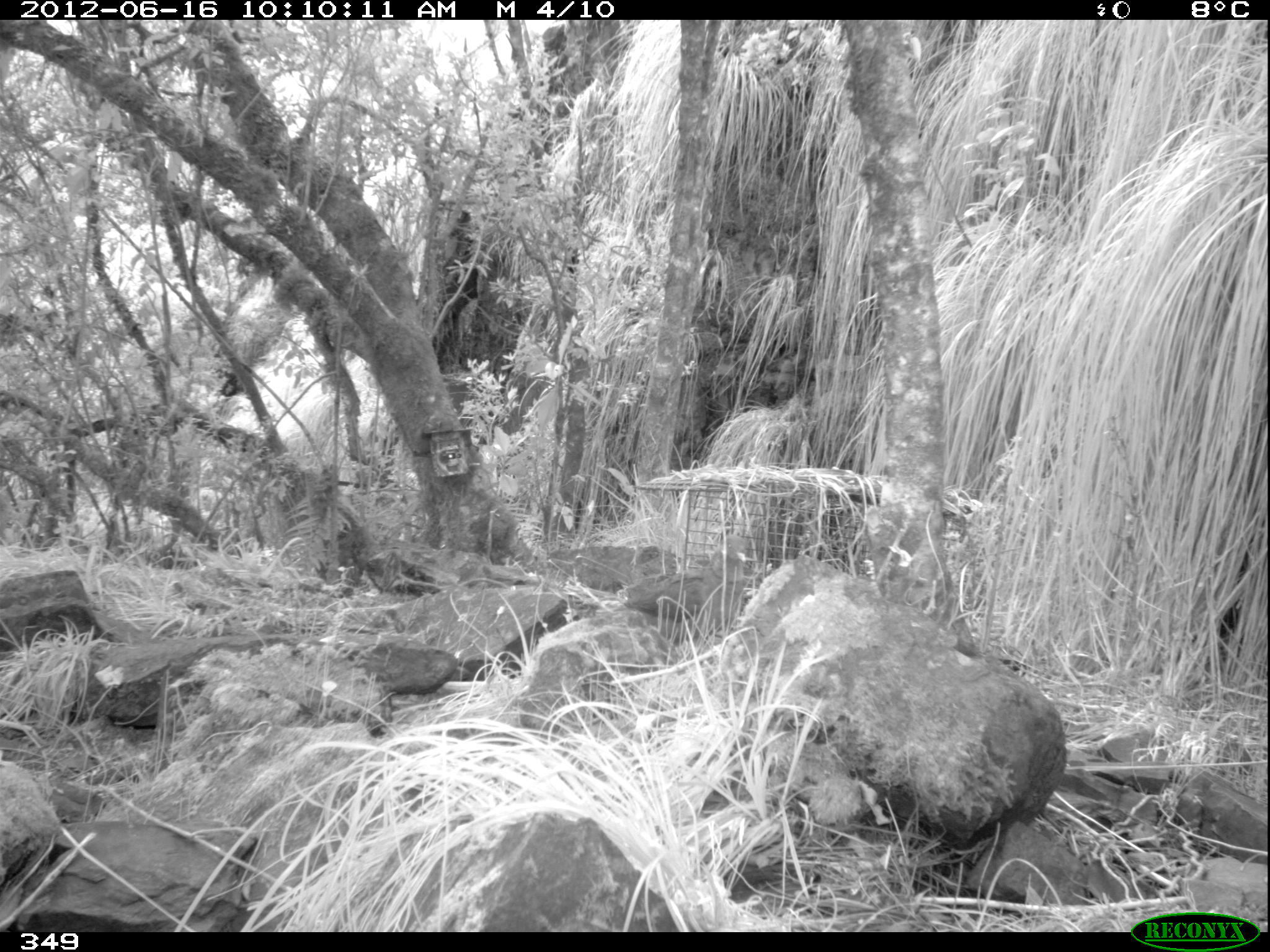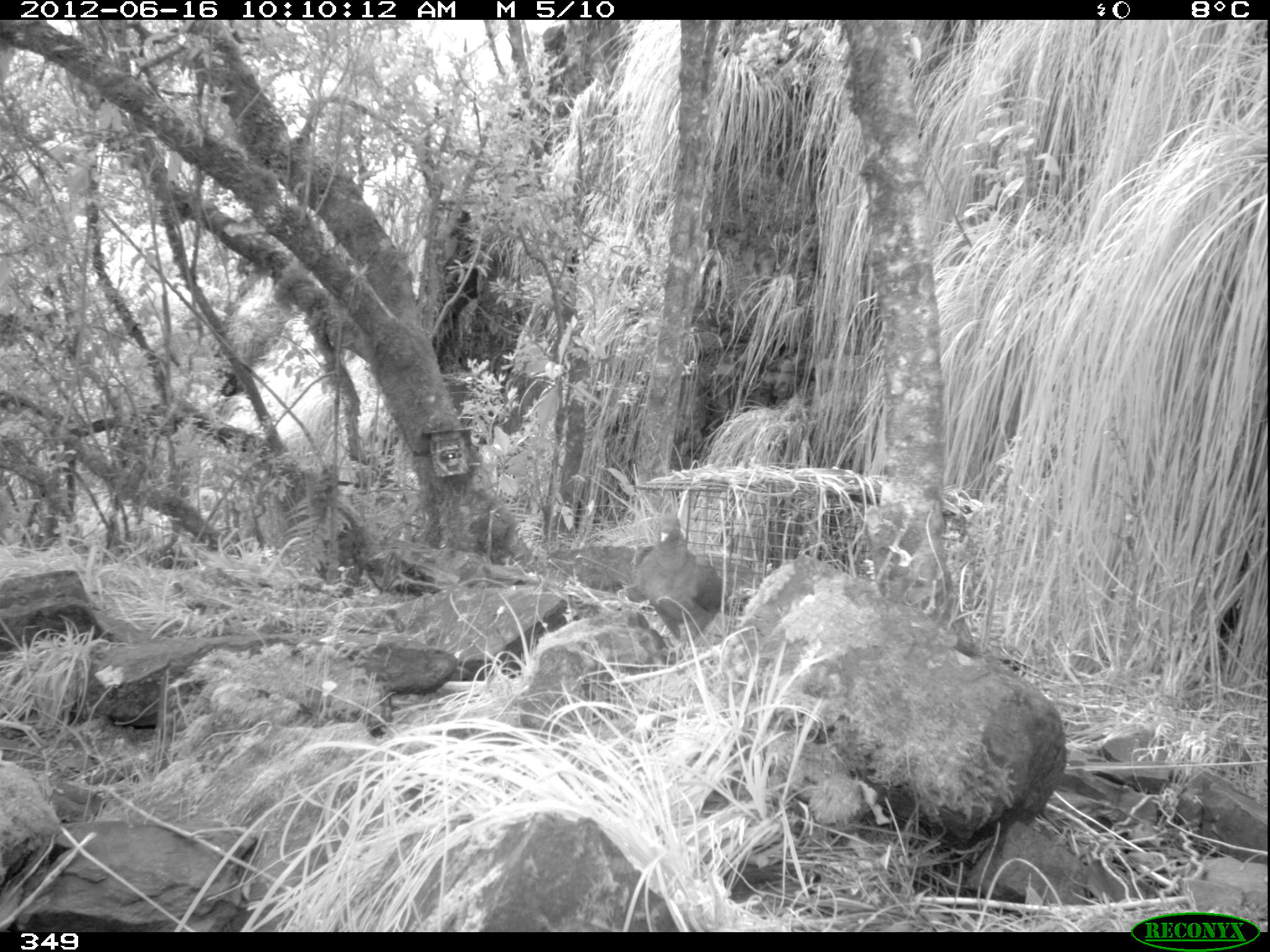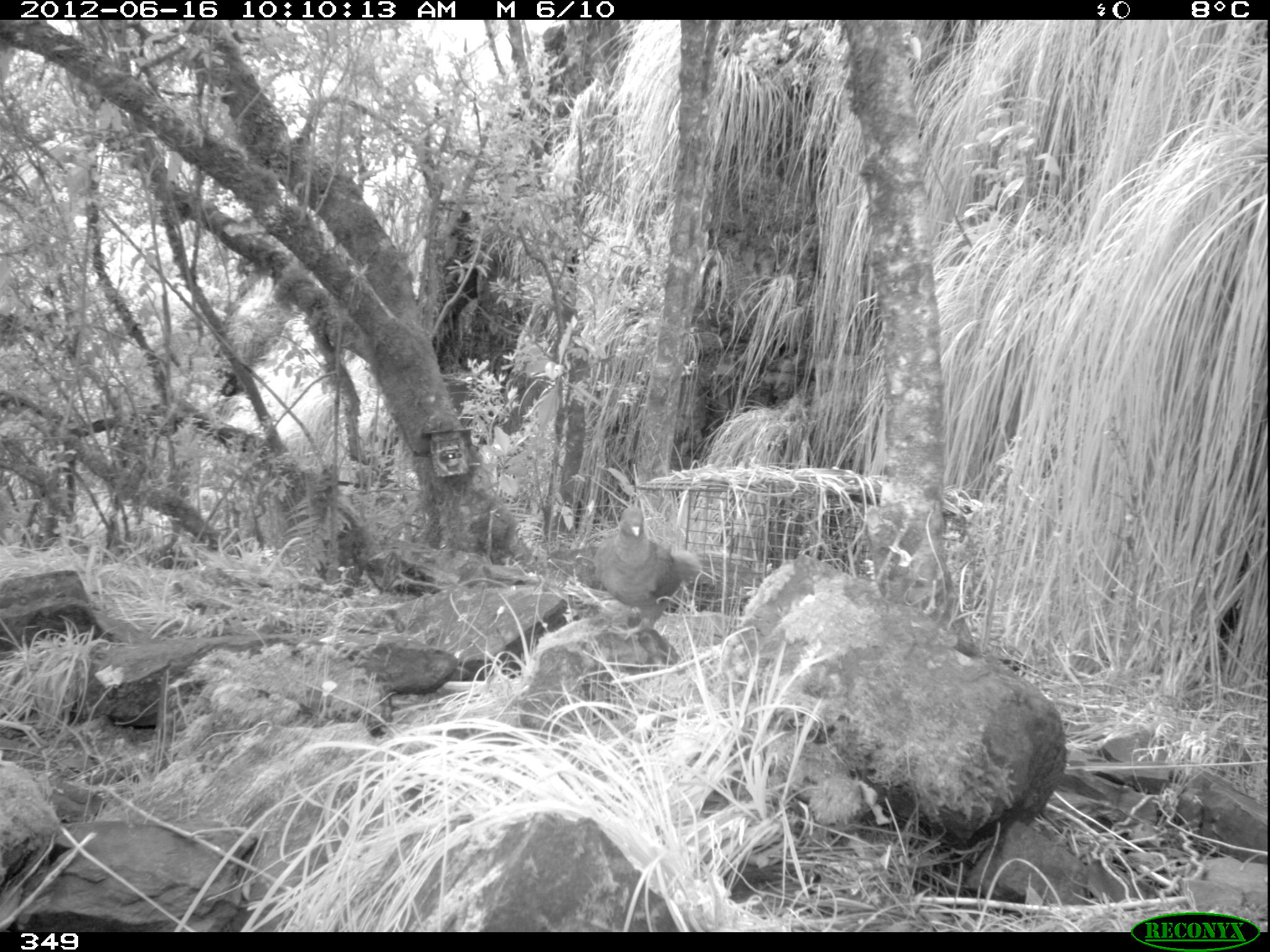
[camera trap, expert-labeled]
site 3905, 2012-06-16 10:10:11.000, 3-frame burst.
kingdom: Animalia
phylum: Chordata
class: Aves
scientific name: Aves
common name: bird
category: unknown bird